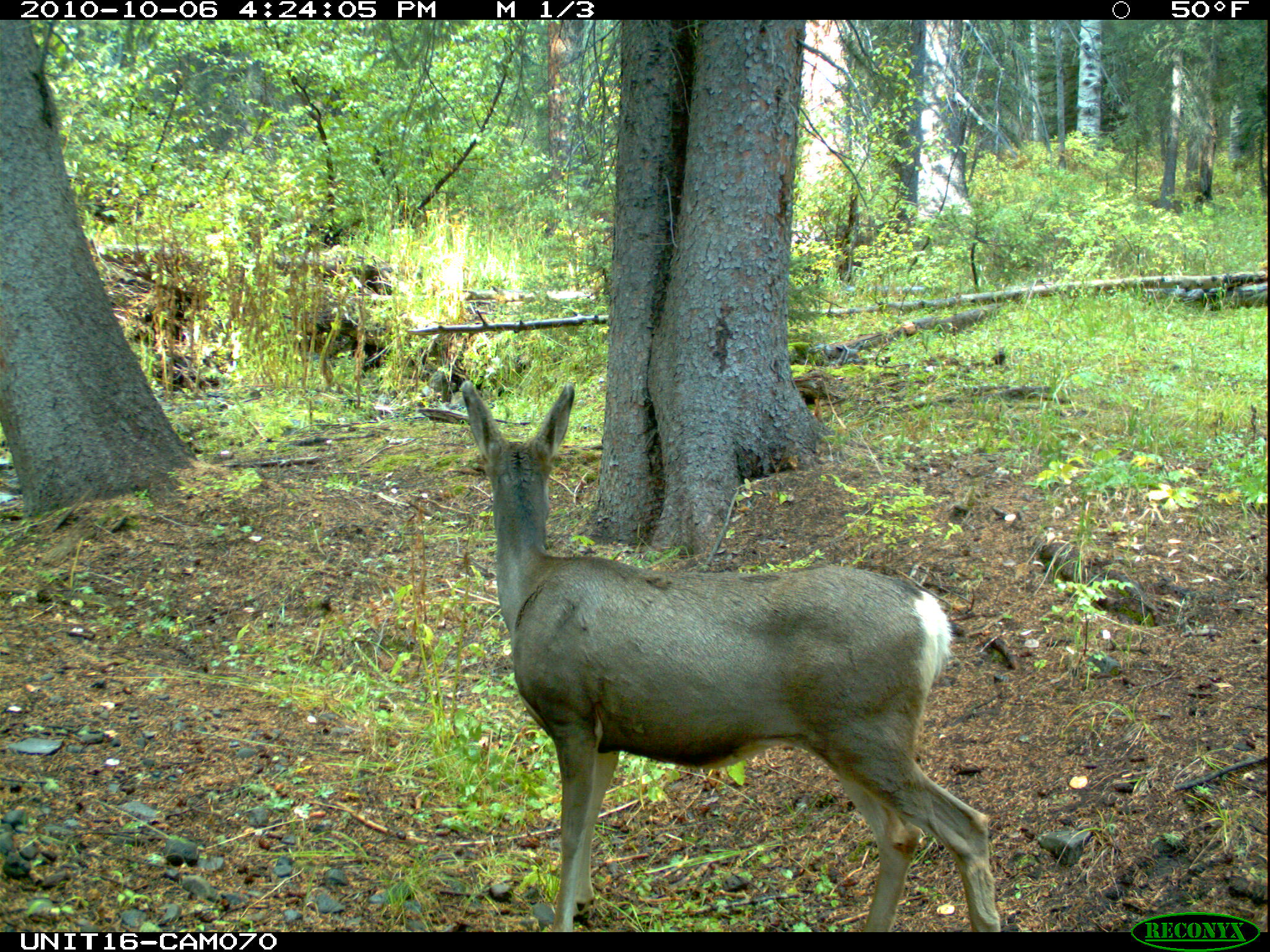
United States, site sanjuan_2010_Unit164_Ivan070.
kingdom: Animalia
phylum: Chordata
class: Mammalia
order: Artiodactyla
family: Cervidae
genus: Odocoileus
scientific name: Odocoileus hemionus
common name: mule deer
Odocoileus hemionus (mule deer).